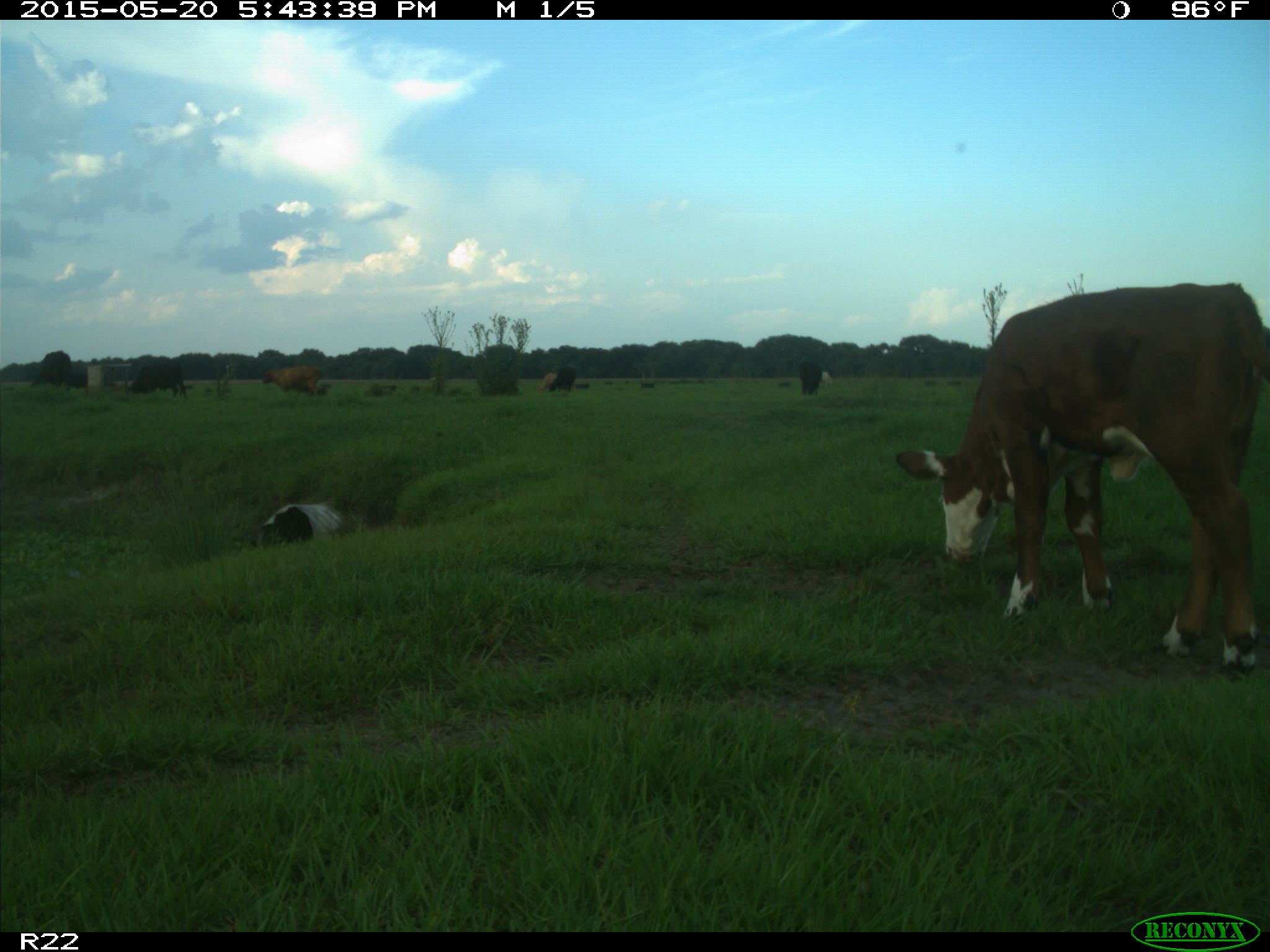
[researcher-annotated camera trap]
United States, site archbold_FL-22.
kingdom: Animalia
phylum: Chordata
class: Mammalia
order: Artiodactyla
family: Bovidae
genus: Bos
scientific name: Bos taurus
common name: domestic cow